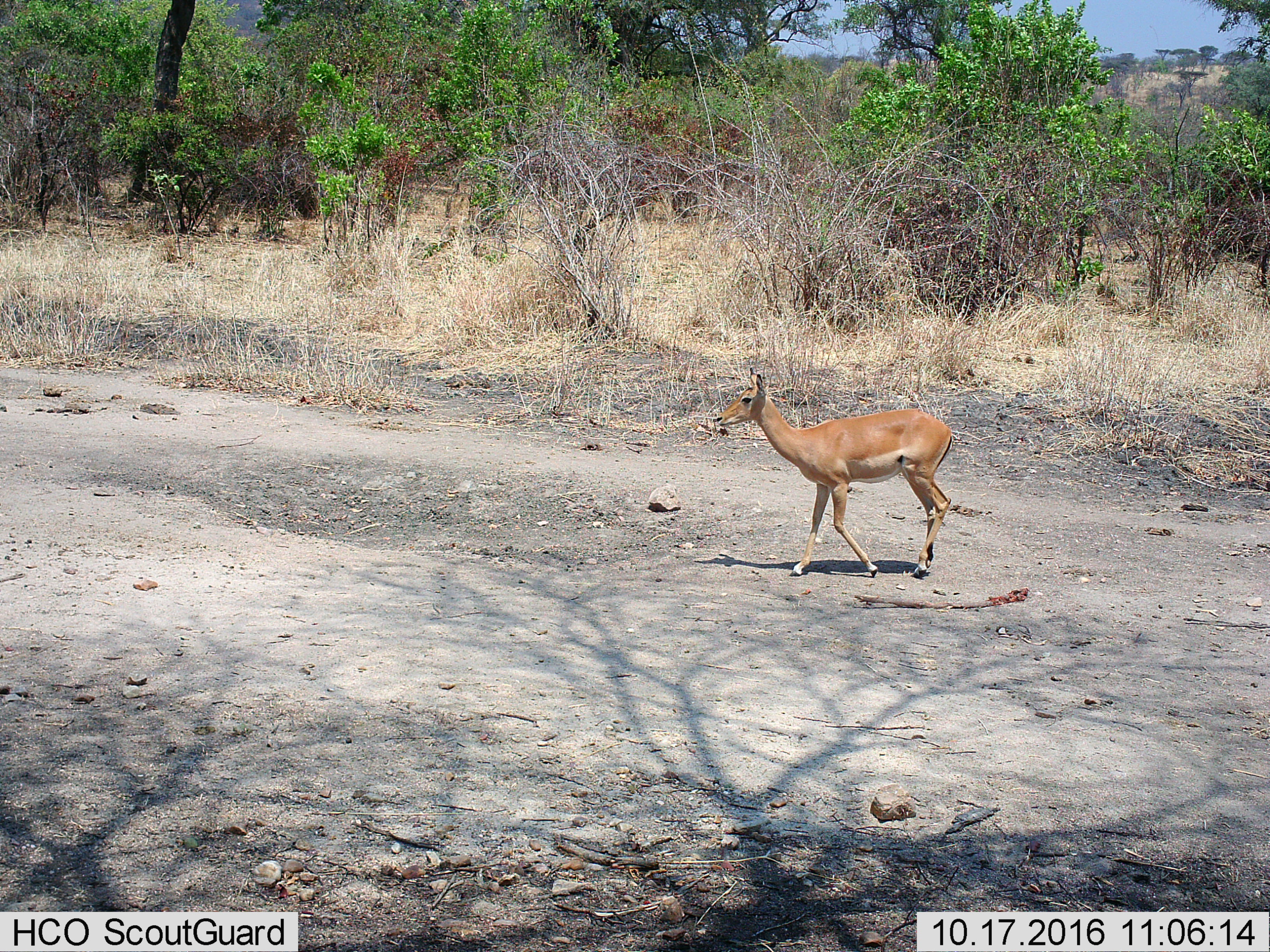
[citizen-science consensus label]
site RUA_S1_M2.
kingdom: Animalia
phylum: Chordata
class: Mammalia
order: Artiodactyla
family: Bovidae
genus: Aepyceros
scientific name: Aepyceros melampus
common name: impala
Impala (Aepyceros melampus), count 1. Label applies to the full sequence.